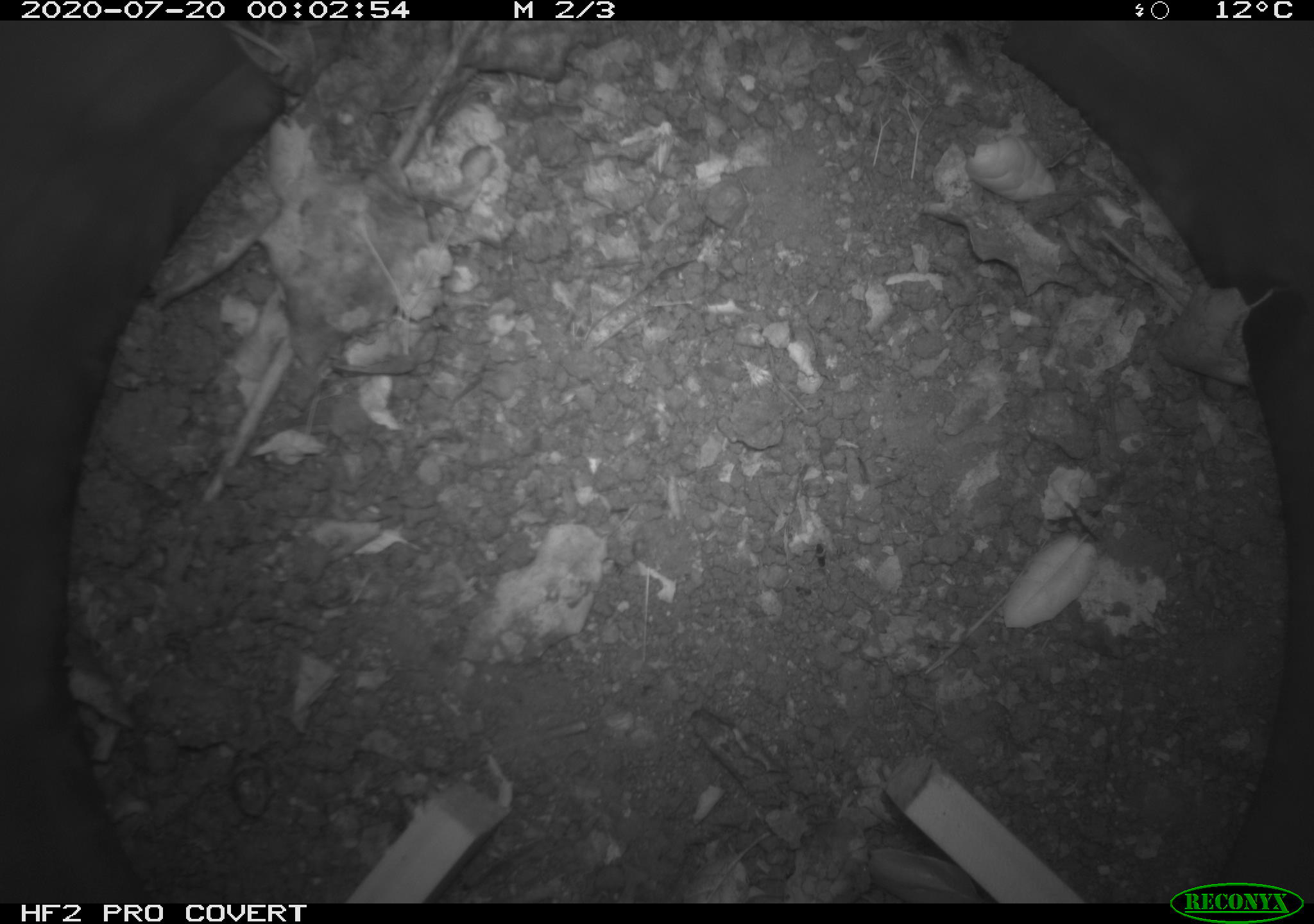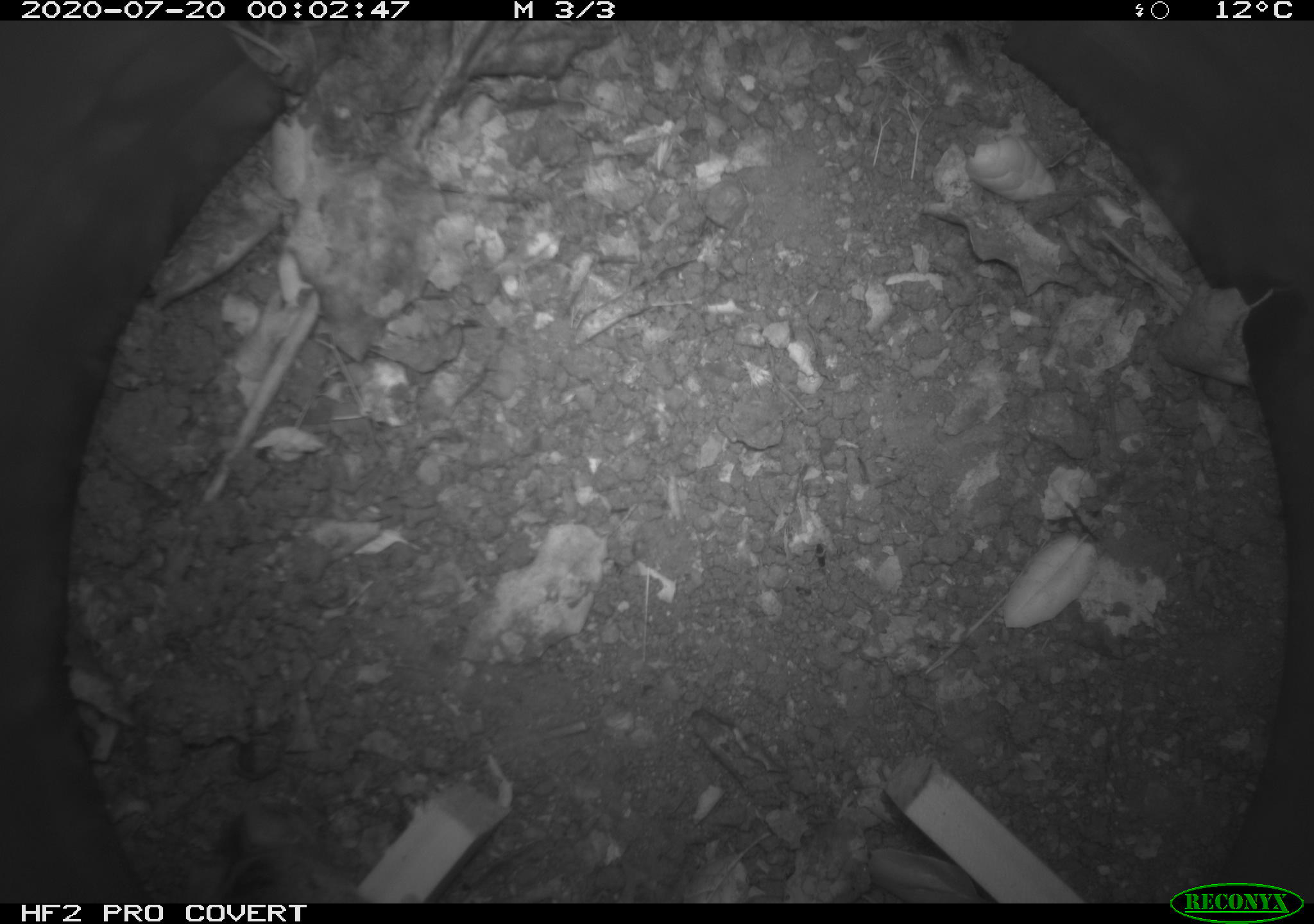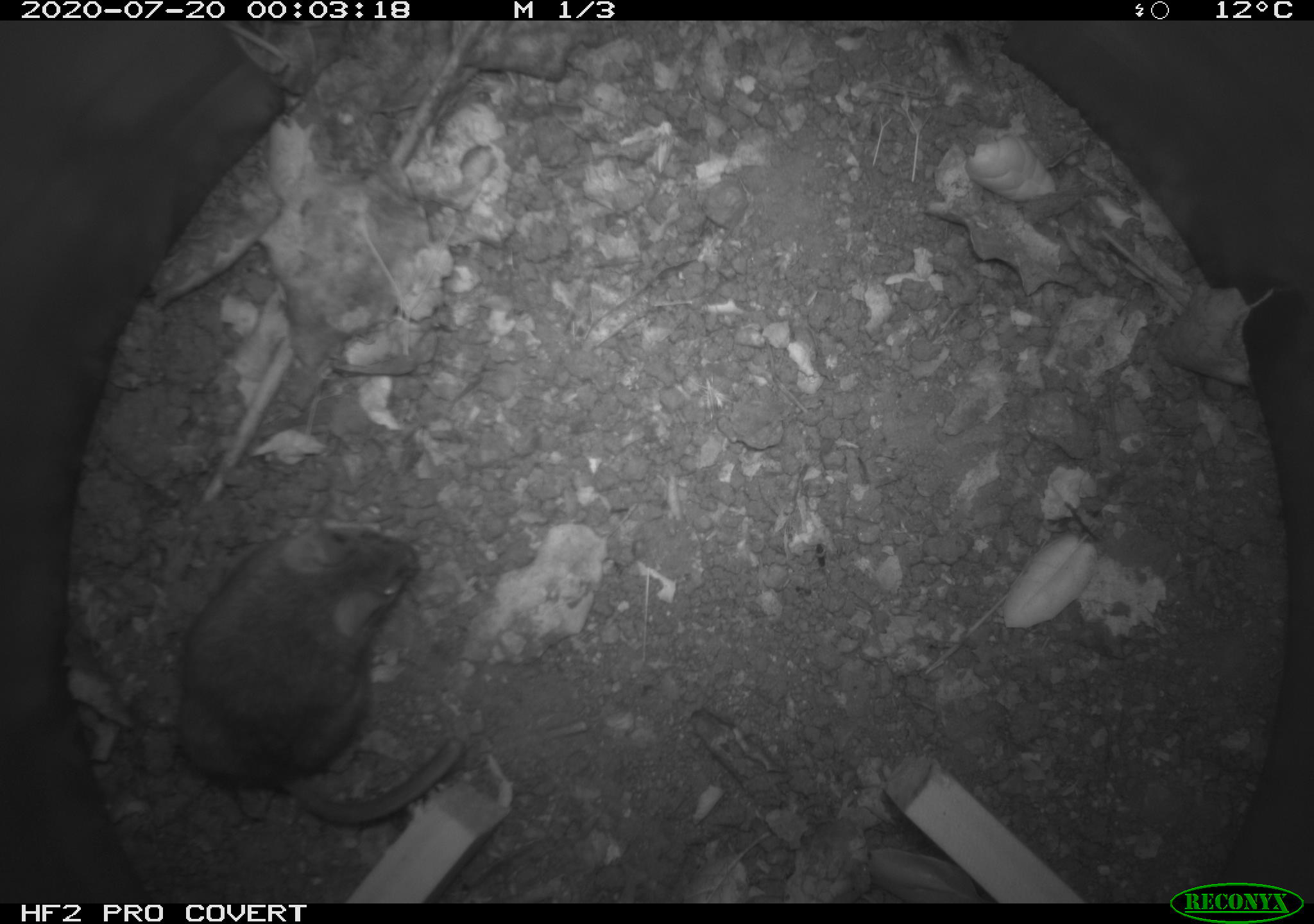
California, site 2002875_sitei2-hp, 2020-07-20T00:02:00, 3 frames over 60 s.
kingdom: Animalia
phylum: Chordata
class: Mammalia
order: Rodentia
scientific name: Rodentia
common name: rodent